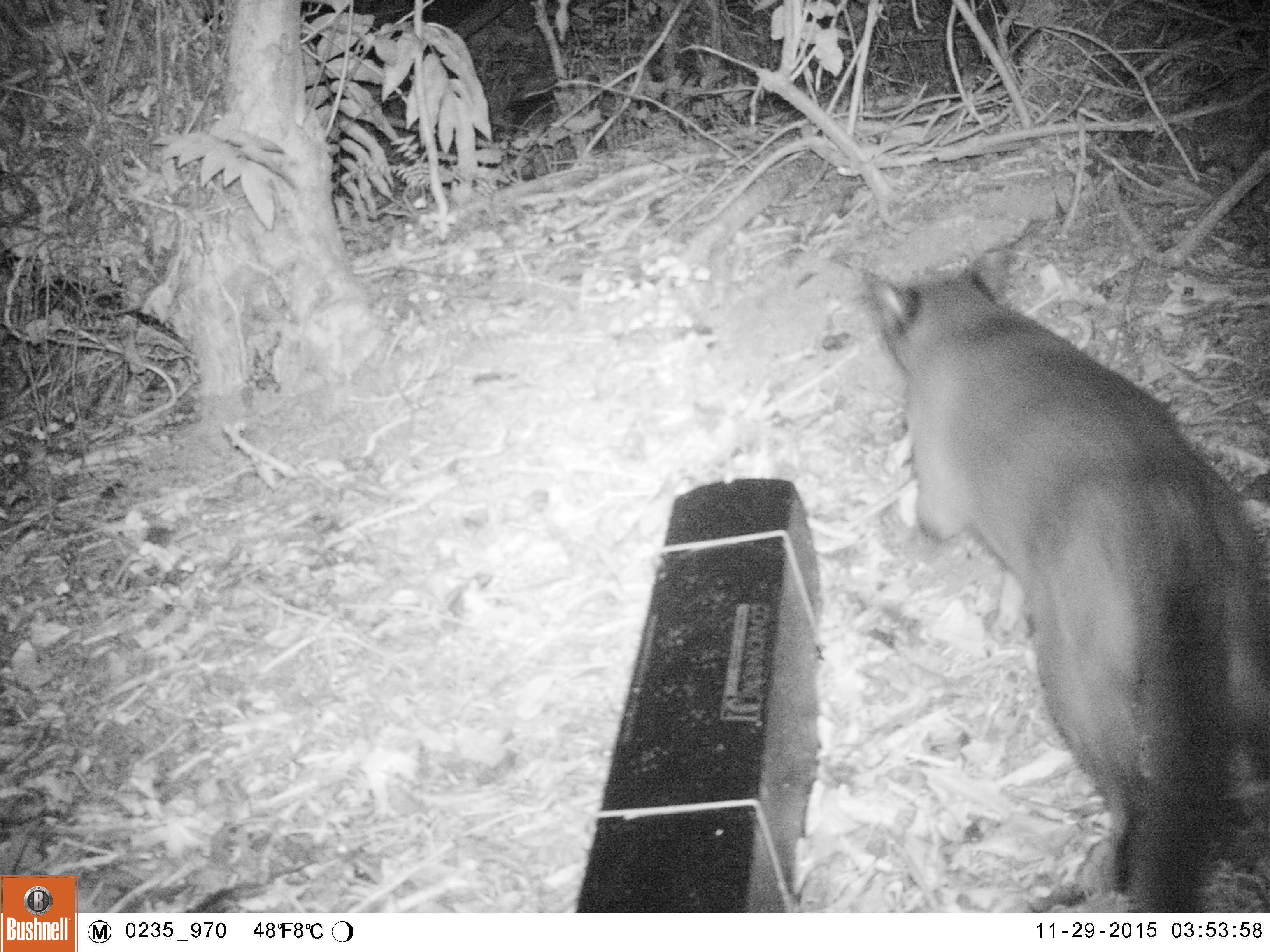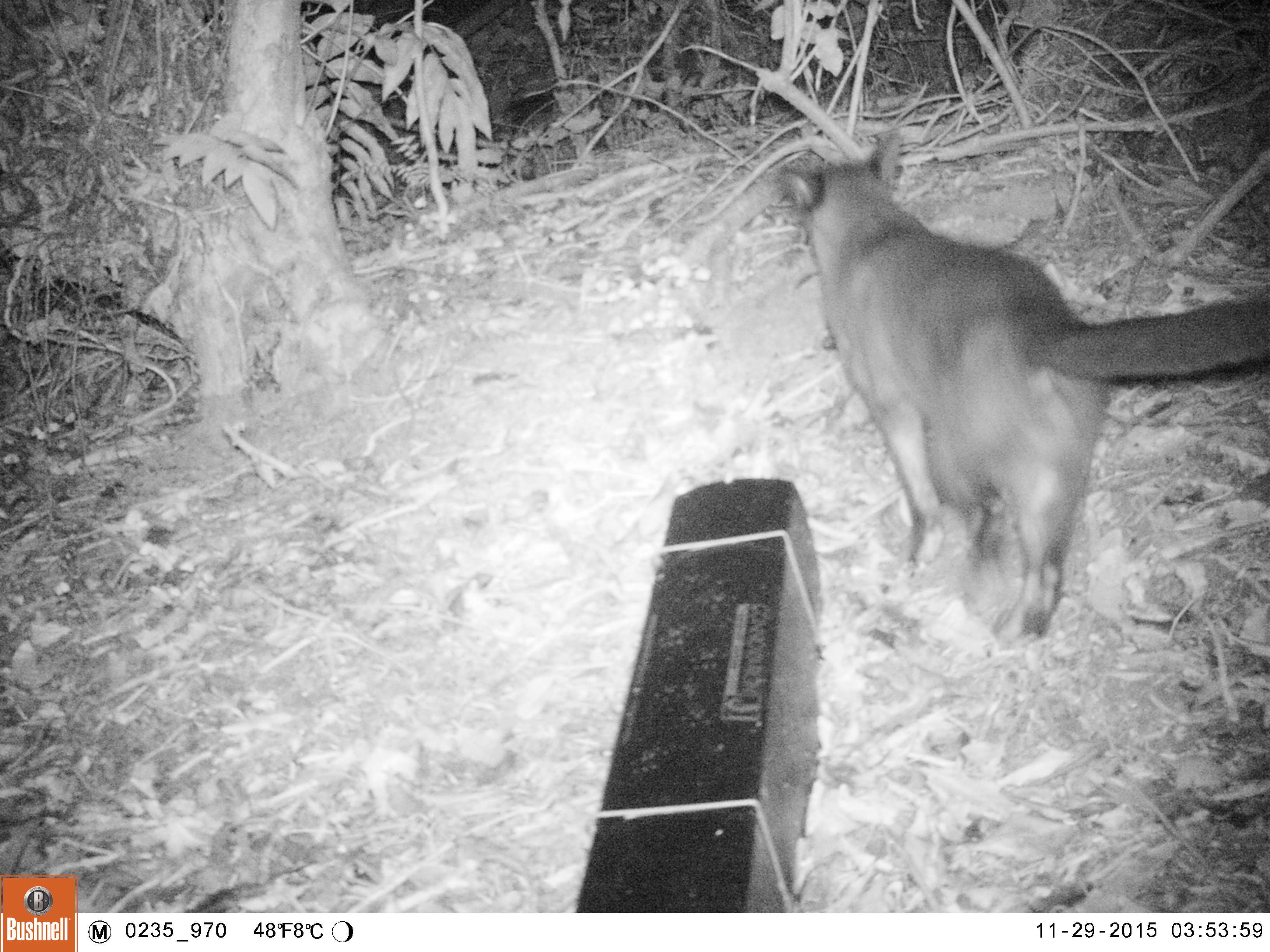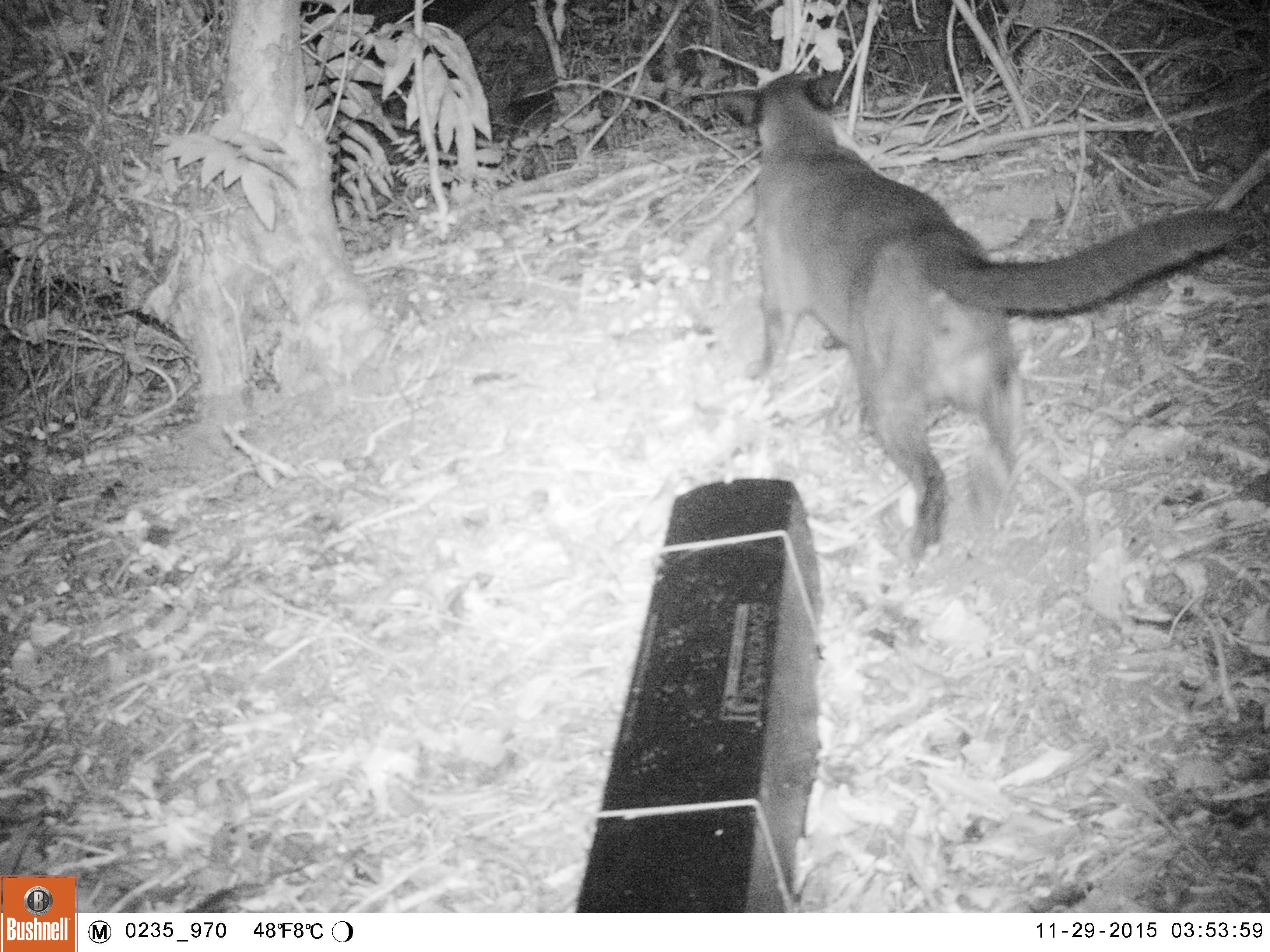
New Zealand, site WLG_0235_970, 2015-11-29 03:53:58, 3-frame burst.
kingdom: Animalia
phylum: Chordata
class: Mammalia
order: Carnivora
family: Felidae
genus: Felis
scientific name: Felis catus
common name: domestic cat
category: cat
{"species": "cat (domestic cat) (Felis catus)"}